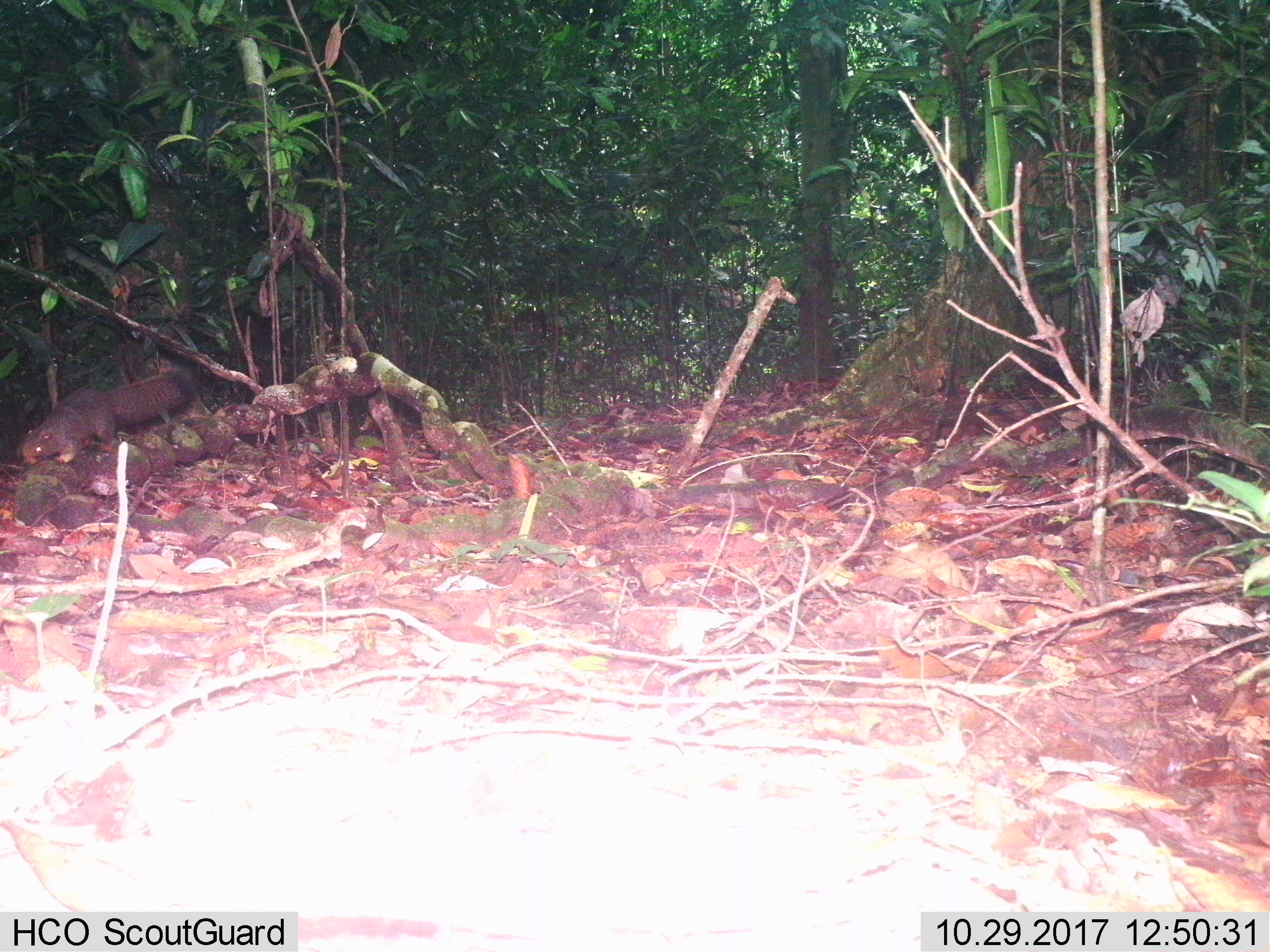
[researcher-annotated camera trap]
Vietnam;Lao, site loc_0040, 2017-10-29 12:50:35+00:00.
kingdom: Animalia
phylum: Chordata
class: Mammalia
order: Rodentia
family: Sciuridae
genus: Callosciurus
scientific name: Callosciurus erythraeus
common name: pallas's squirrel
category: pallass squirrel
Pallass squirrel (pallas's squirrel) (Callosciurus erythraeus). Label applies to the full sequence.